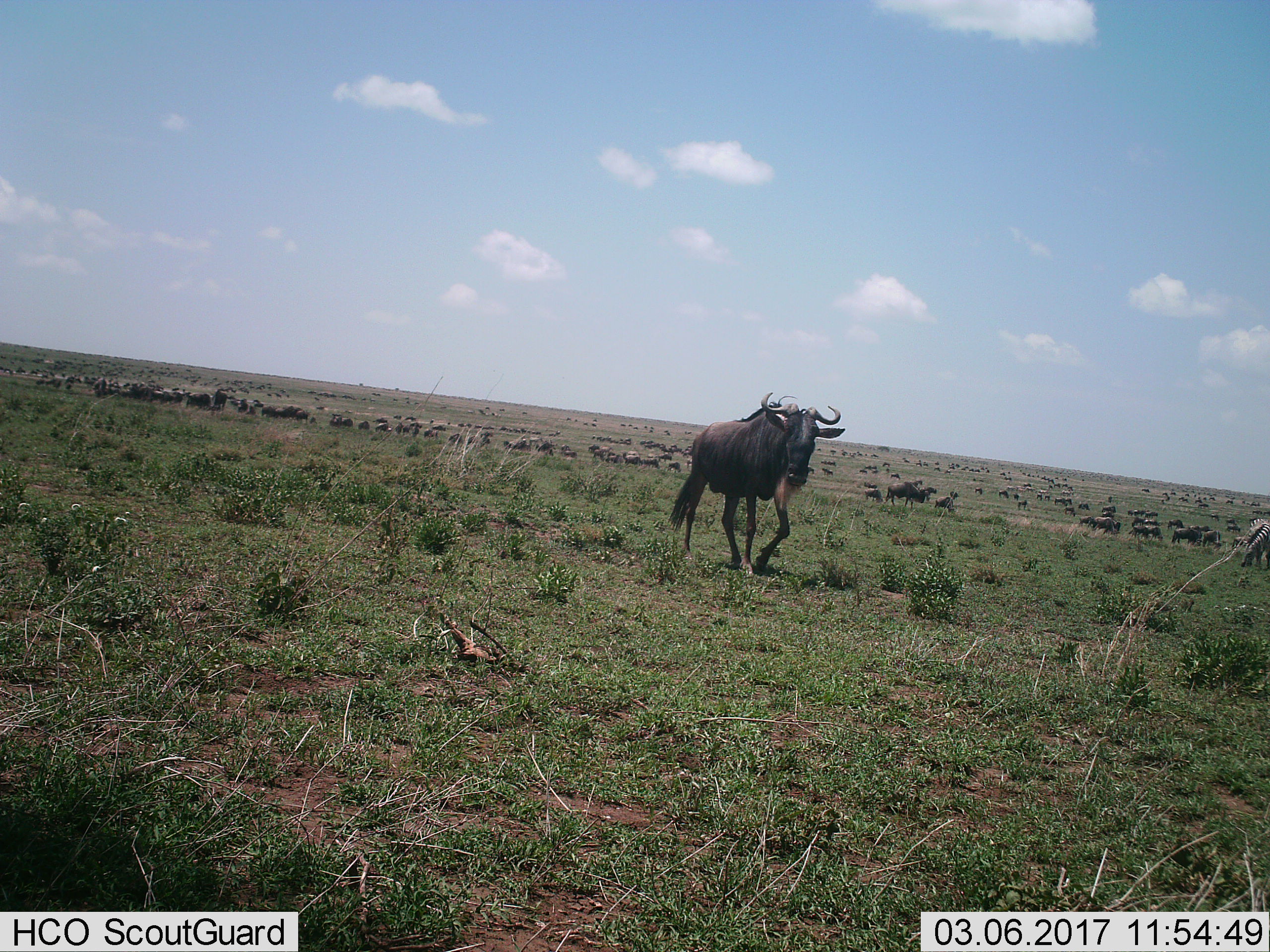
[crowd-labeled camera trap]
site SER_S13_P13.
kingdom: Animalia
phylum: Chordata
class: Mammalia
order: Artiodactyla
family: Bovidae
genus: Connochaetes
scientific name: Connochaetes taurinus taurinus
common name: blue wildebeest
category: wildebeestblue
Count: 51+.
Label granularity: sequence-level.